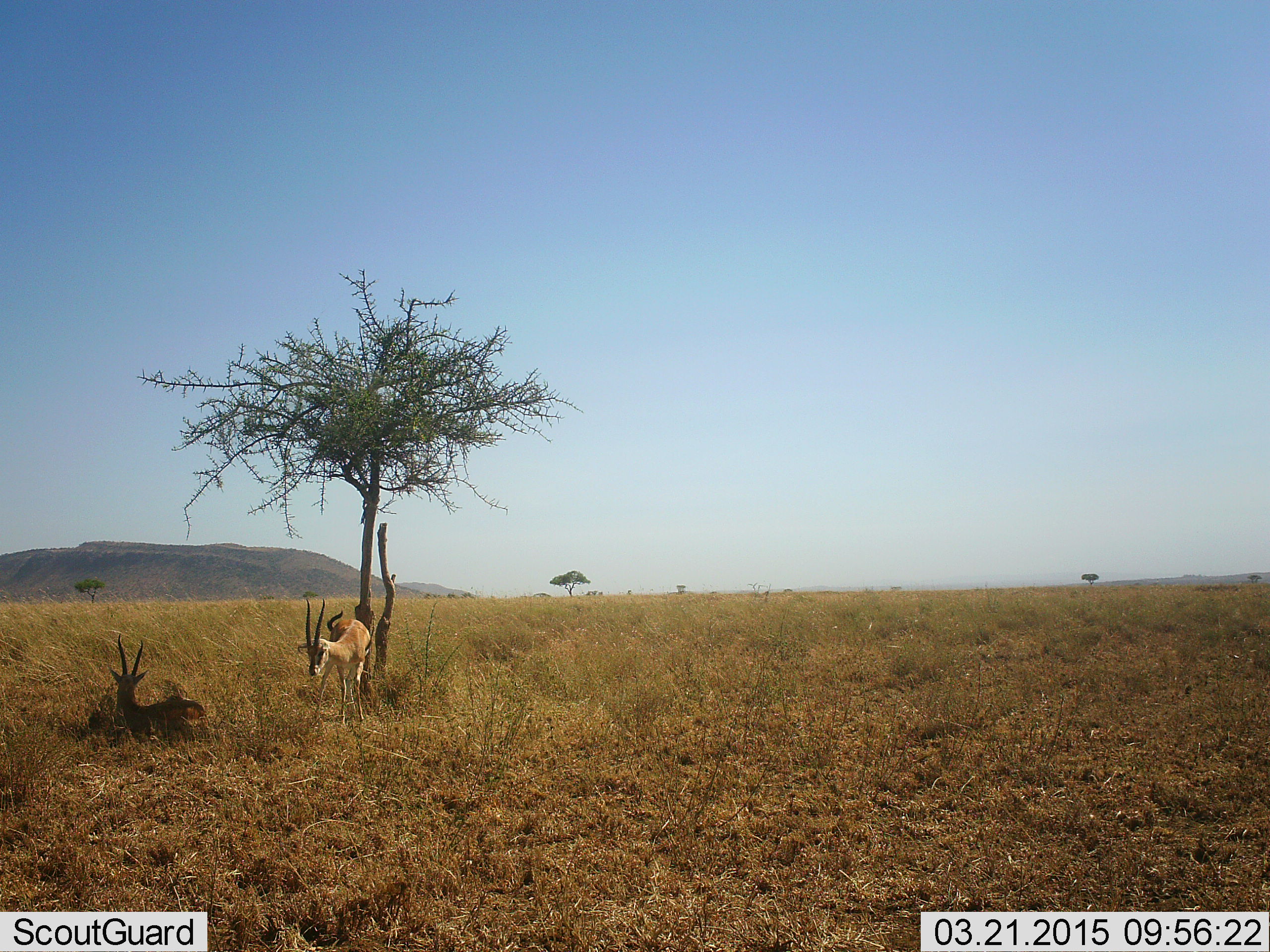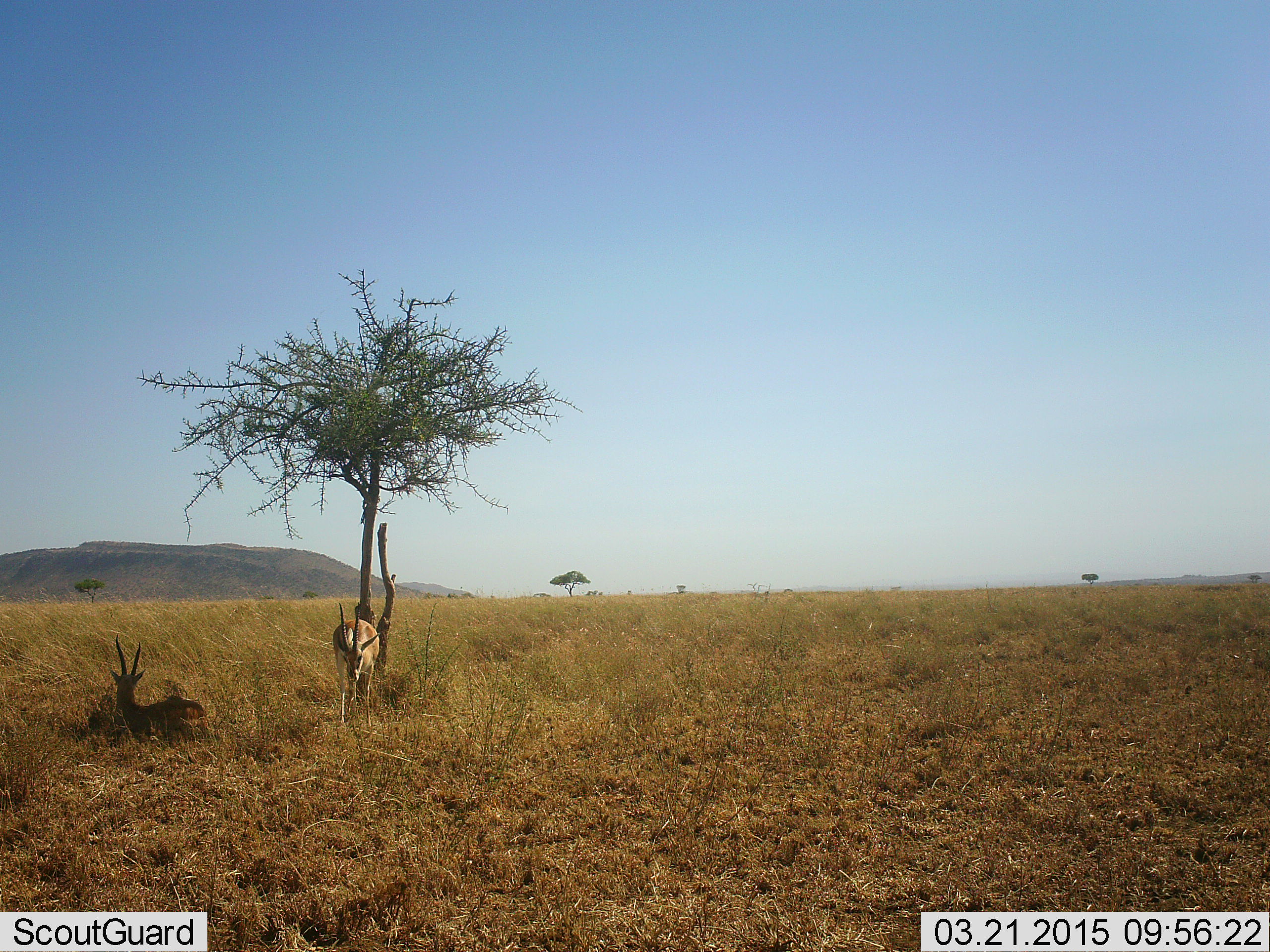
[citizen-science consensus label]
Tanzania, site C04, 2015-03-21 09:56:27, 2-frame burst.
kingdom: Animalia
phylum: Chordata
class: Mammalia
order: Artiodactyla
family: Bovidae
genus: Eudorcas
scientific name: Eudorcas thomsonii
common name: thomson's gazelle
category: gazellethomsons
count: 2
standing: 50%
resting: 100%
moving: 10%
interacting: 0%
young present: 0%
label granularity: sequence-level